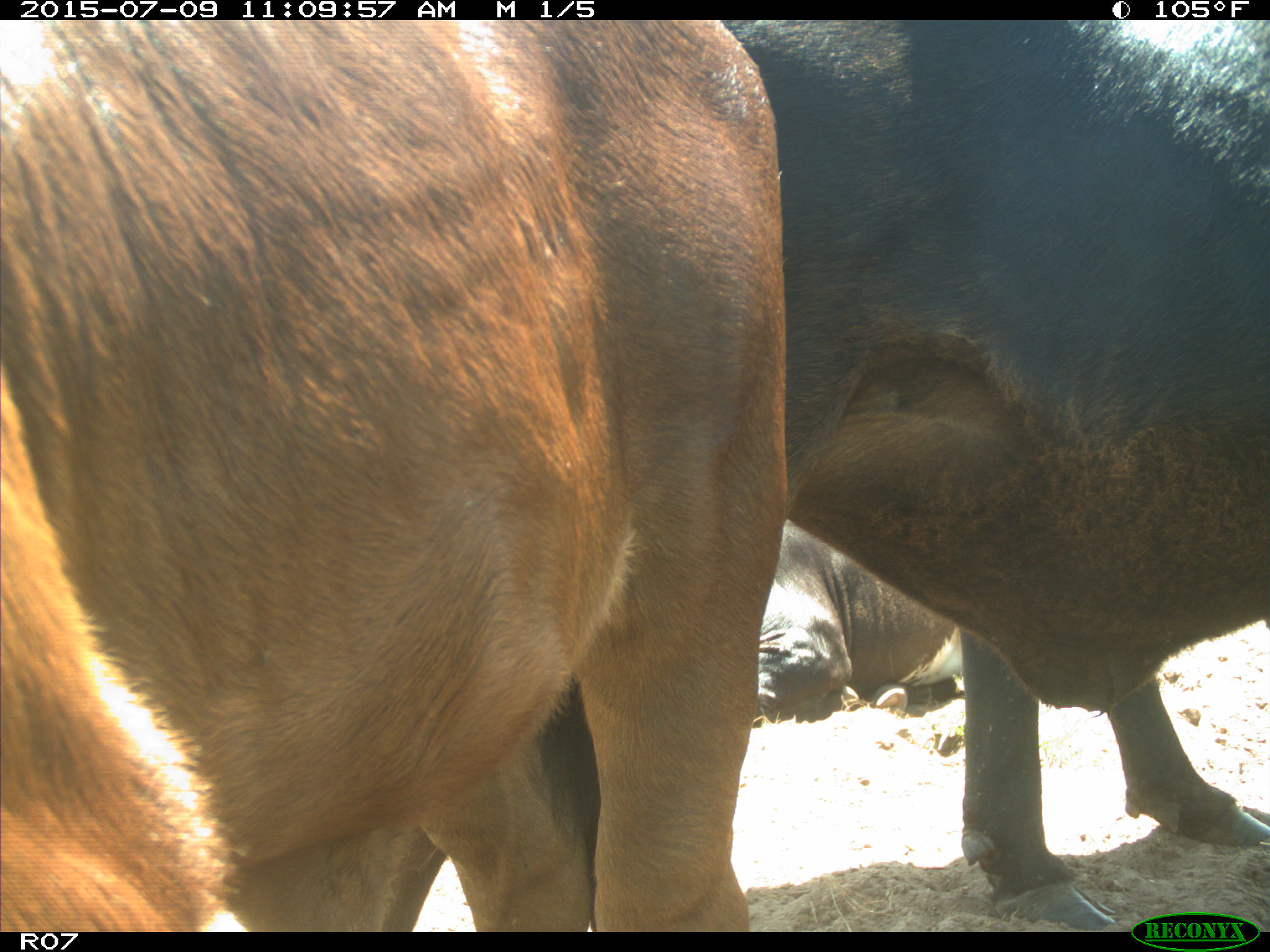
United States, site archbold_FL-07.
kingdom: Animalia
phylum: Chordata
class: Mammalia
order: Artiodactyla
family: Bovidae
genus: Bos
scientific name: Bos taurus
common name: domestic cow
Bos taurus (domestic cow).